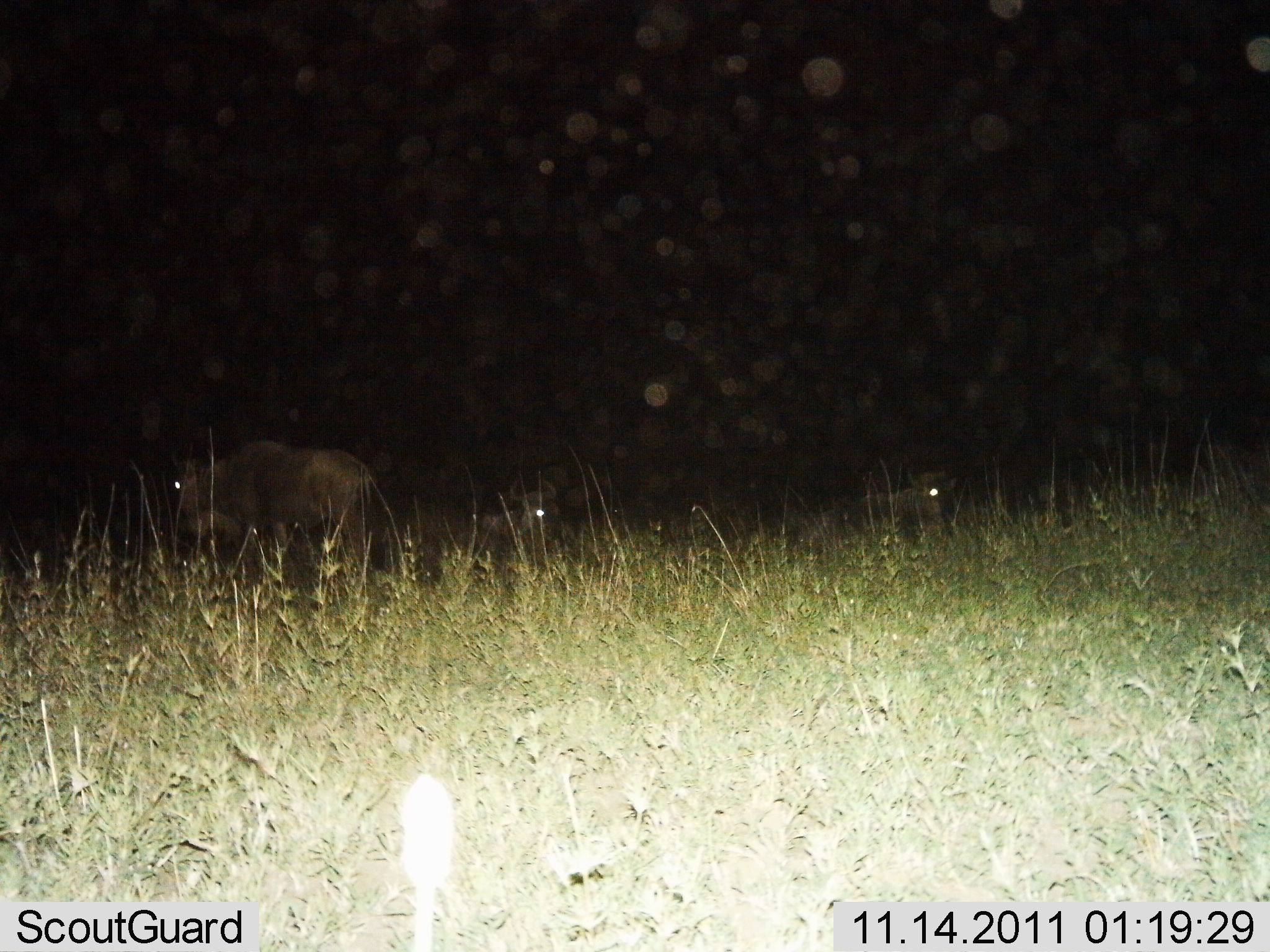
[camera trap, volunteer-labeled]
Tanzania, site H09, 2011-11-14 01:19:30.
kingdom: Animalia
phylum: Chordata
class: Mammalia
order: Artiodactyla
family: Bovidae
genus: Connochaetes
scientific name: Connochaetes taurinus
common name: blue wildebeest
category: wildebeest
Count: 3.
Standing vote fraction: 58%.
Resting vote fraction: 92%.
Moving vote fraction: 17%.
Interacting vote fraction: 0%.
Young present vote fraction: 0%.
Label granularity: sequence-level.